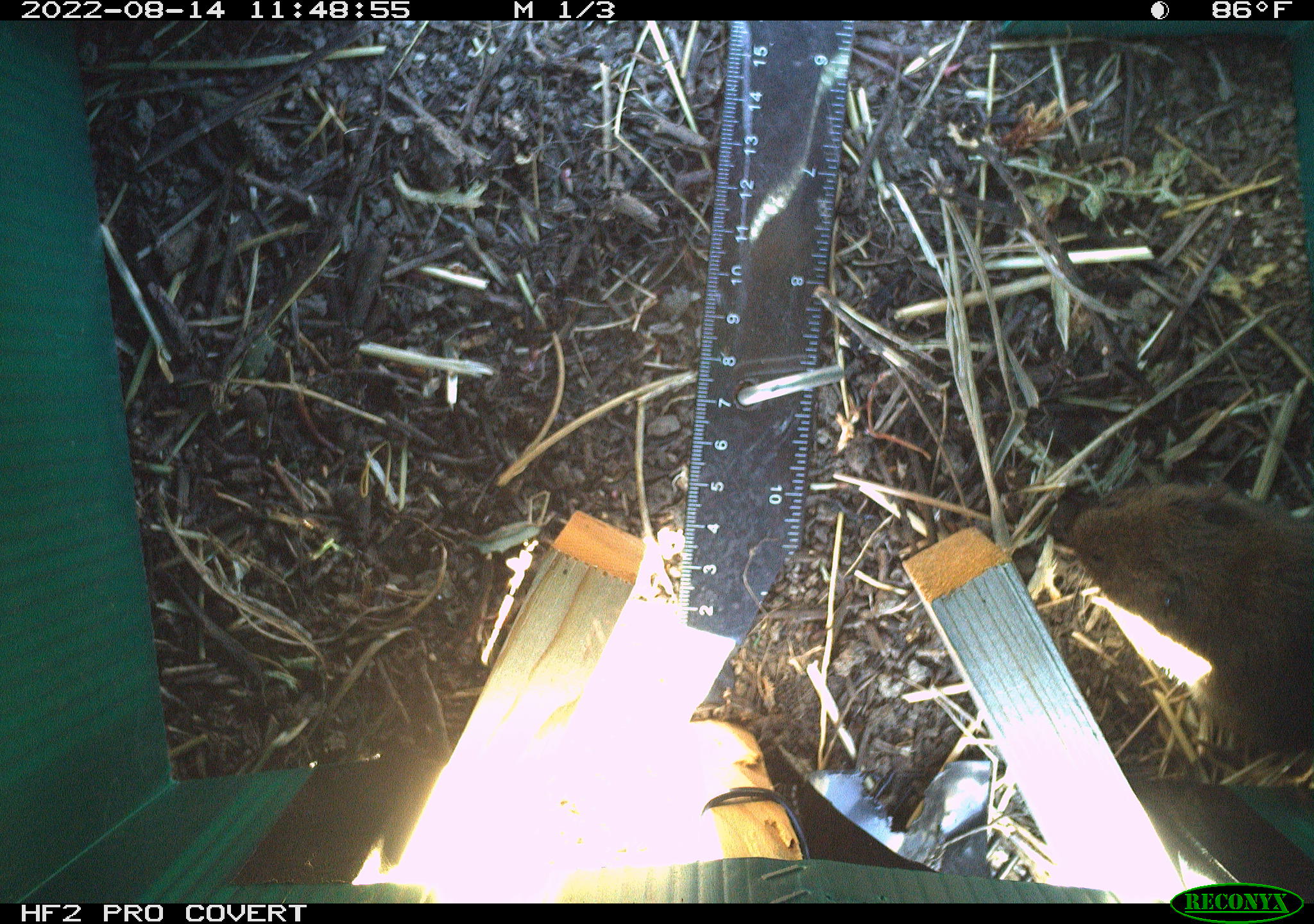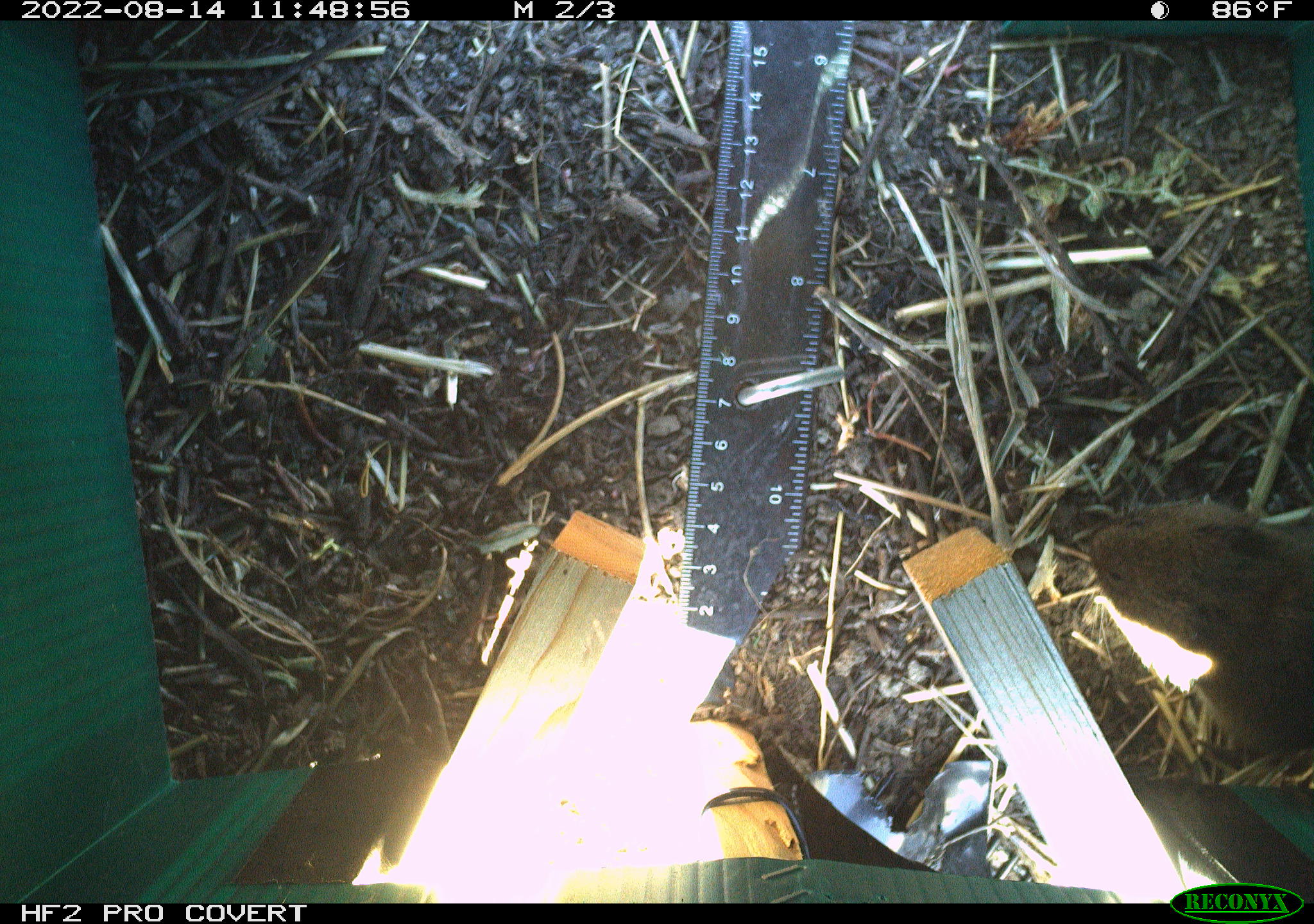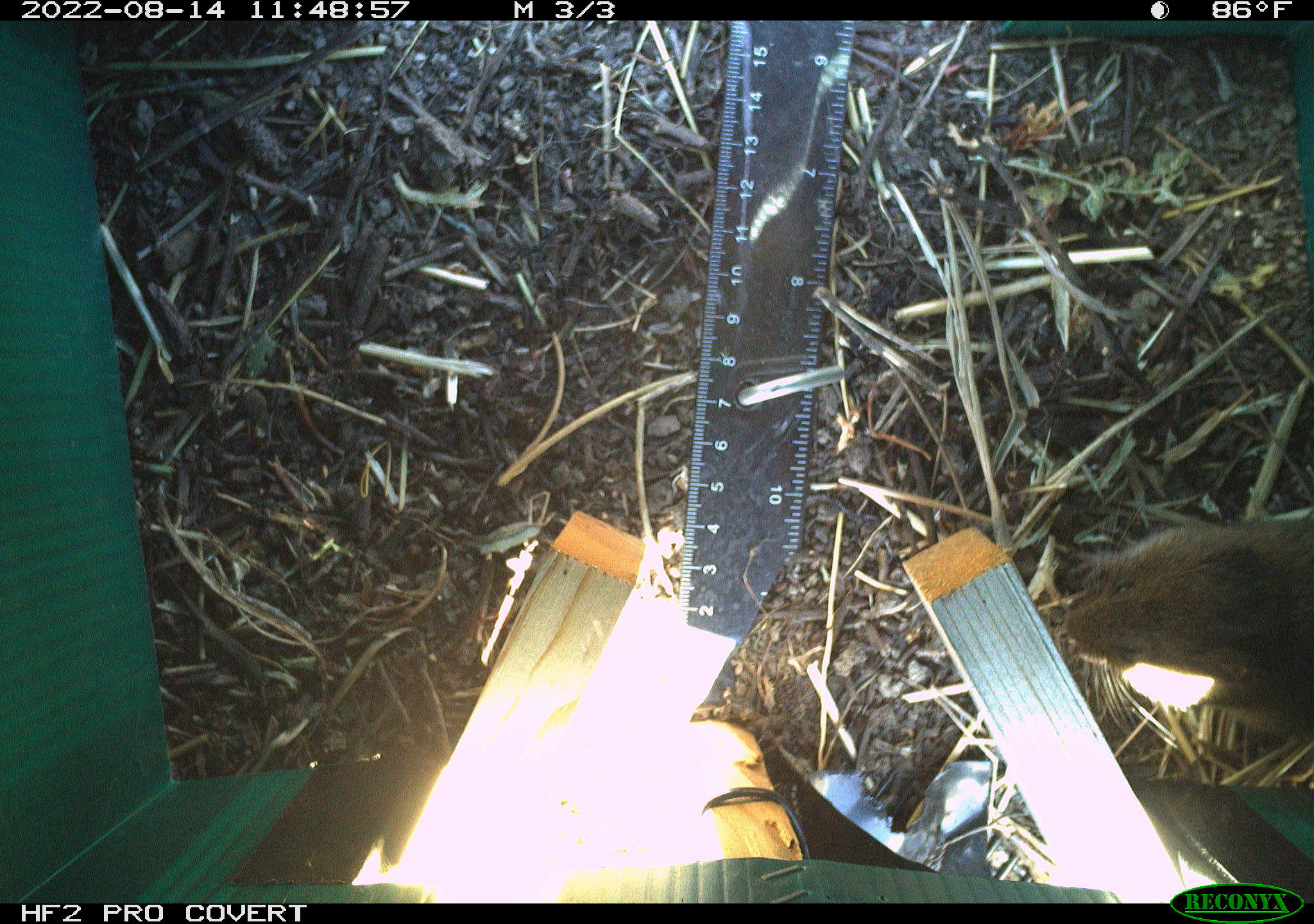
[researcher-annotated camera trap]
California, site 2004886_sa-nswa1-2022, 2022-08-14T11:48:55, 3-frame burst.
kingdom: Animalia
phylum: Chordata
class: Mammalia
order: Rodentia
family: Cricetidae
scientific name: Cricetidae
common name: hamsters, voles, lemmings, and allies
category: cricetidae family